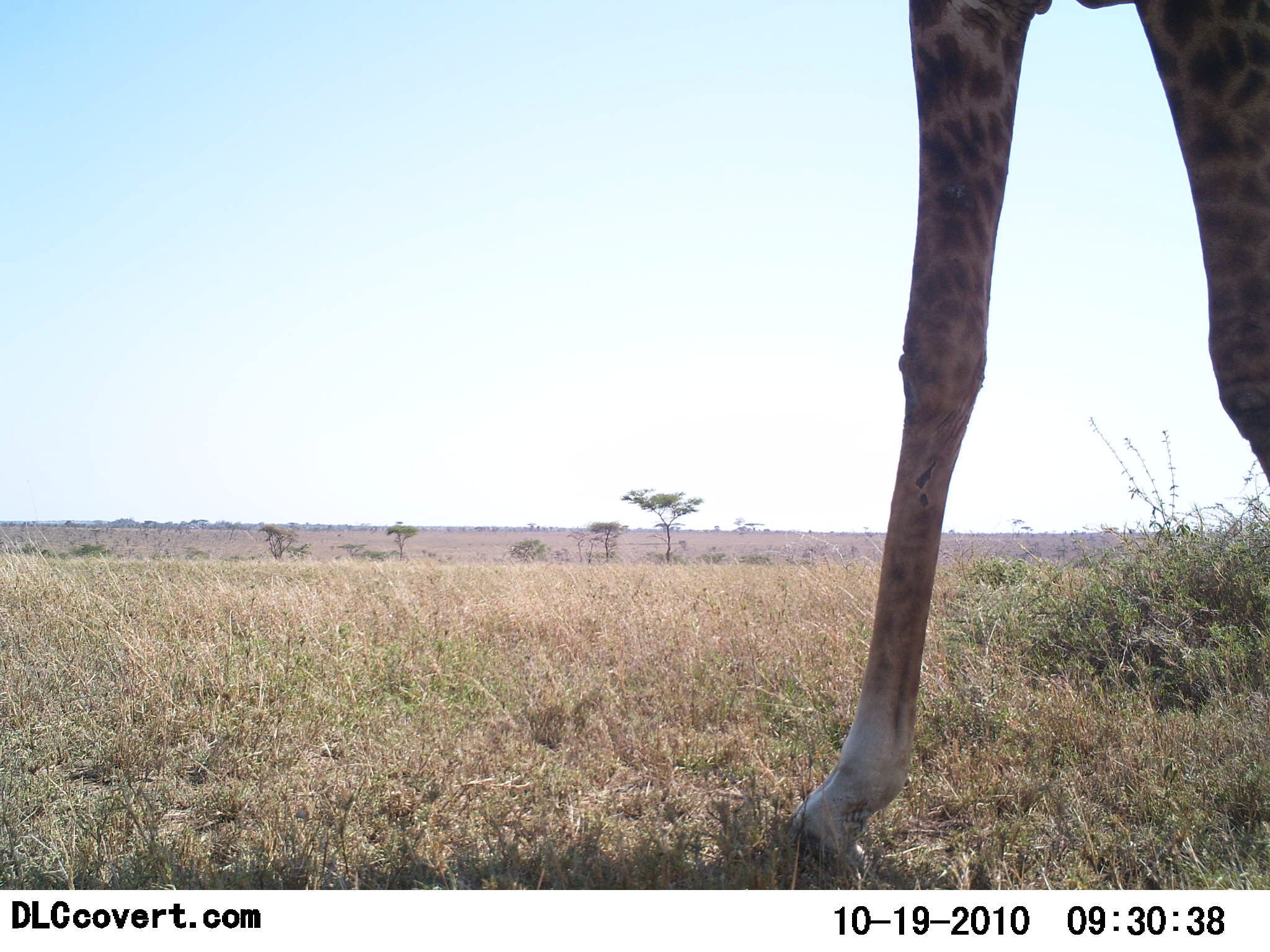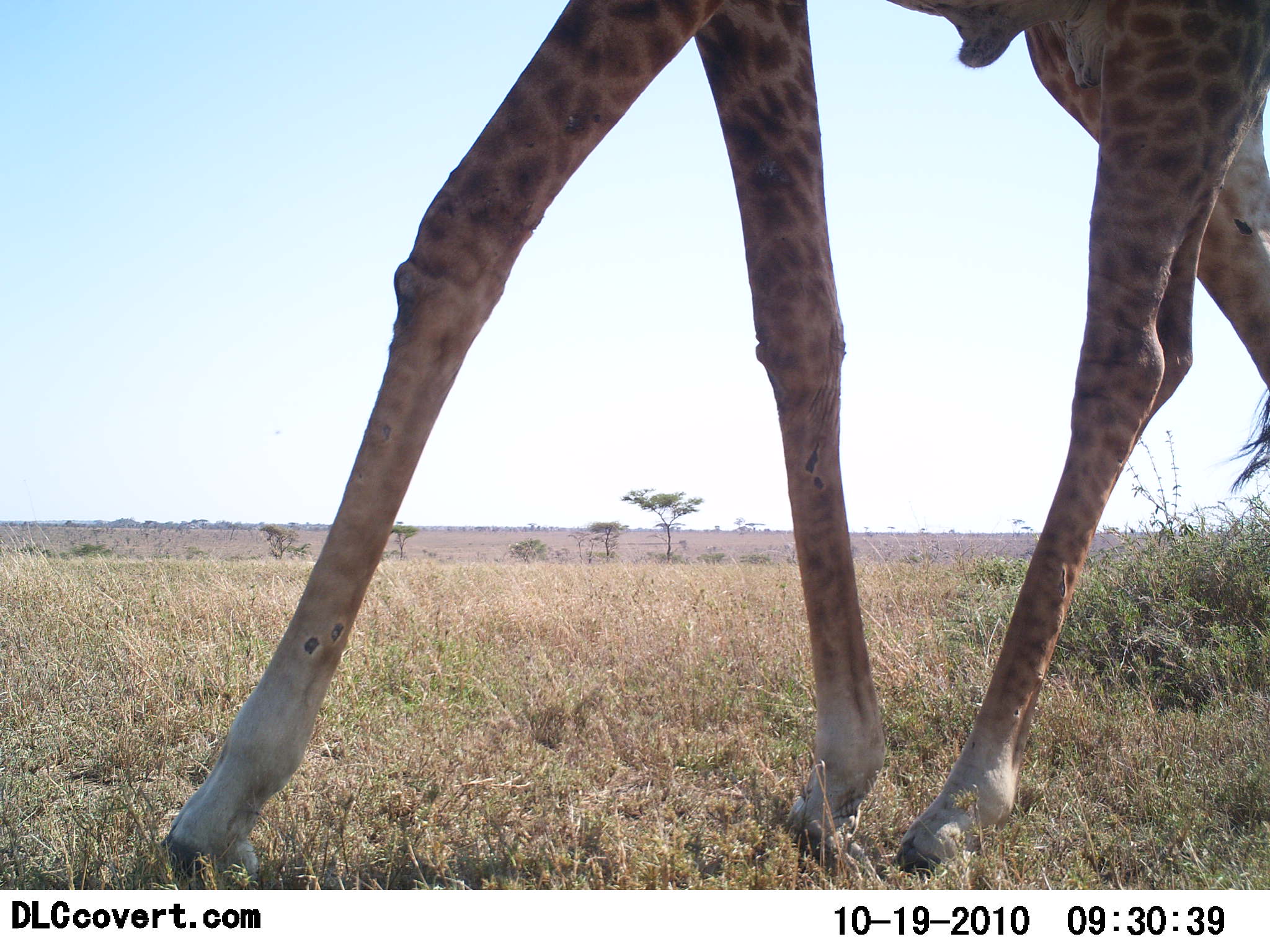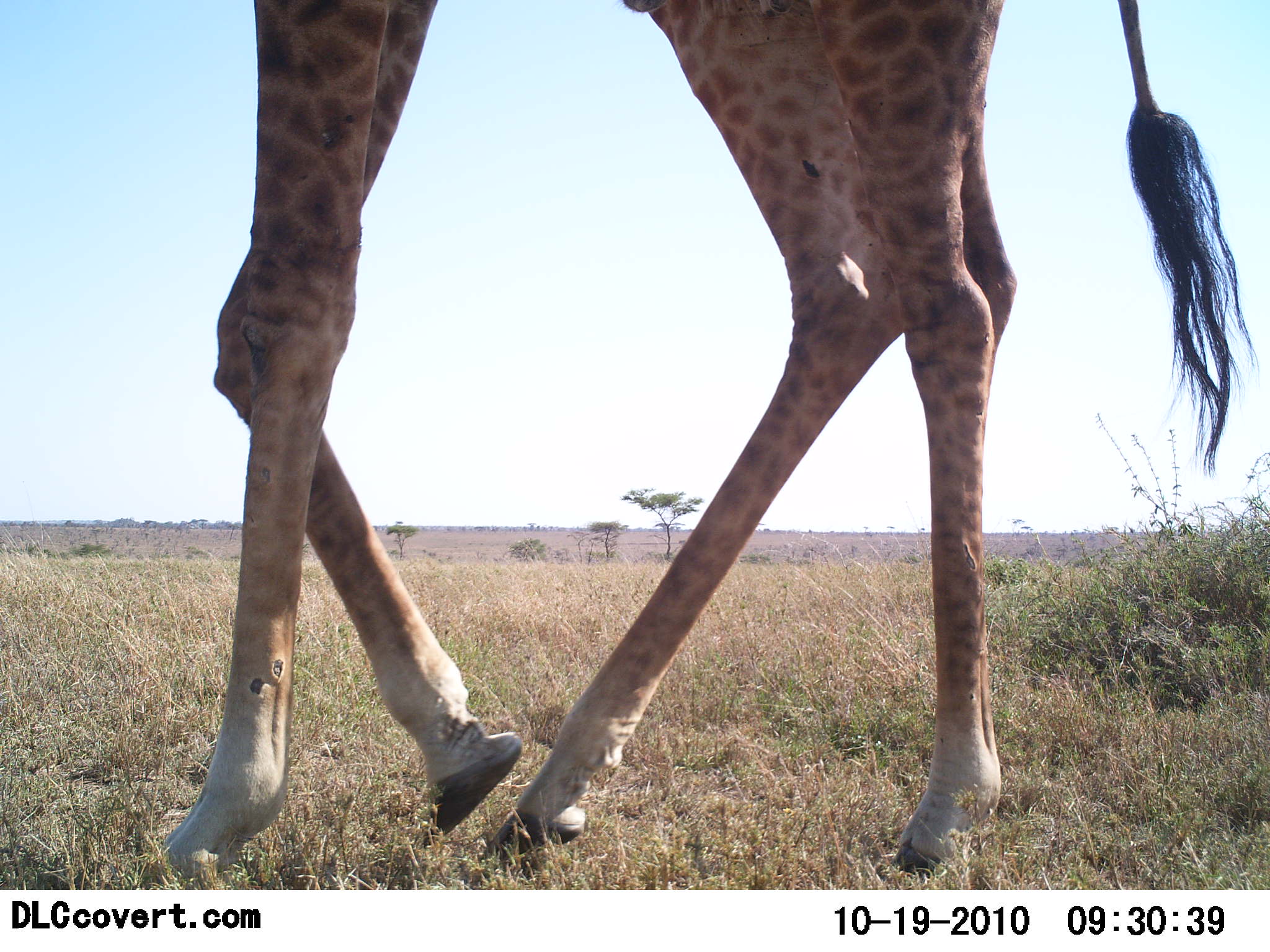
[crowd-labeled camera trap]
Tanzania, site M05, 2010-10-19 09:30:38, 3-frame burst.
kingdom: Animalia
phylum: Chordata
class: Mammalia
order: Artiodactyla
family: Giraffidae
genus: Giraffa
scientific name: Giraffa camelopardalis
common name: giraffe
Giraffe (Giraffa camelopardalis), count 1. Behavior (volunteer vote fractions): standing 0%, resting 0%, moving 100%, interacting 0%. Young present (vote fraction): 0%. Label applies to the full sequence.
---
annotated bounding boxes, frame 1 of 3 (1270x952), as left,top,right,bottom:
animal: 779,0,1270,890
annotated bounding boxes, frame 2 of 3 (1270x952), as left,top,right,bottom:
animal: 157,0,1270,889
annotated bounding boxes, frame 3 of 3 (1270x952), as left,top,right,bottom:
animal: 140,0,1260,889